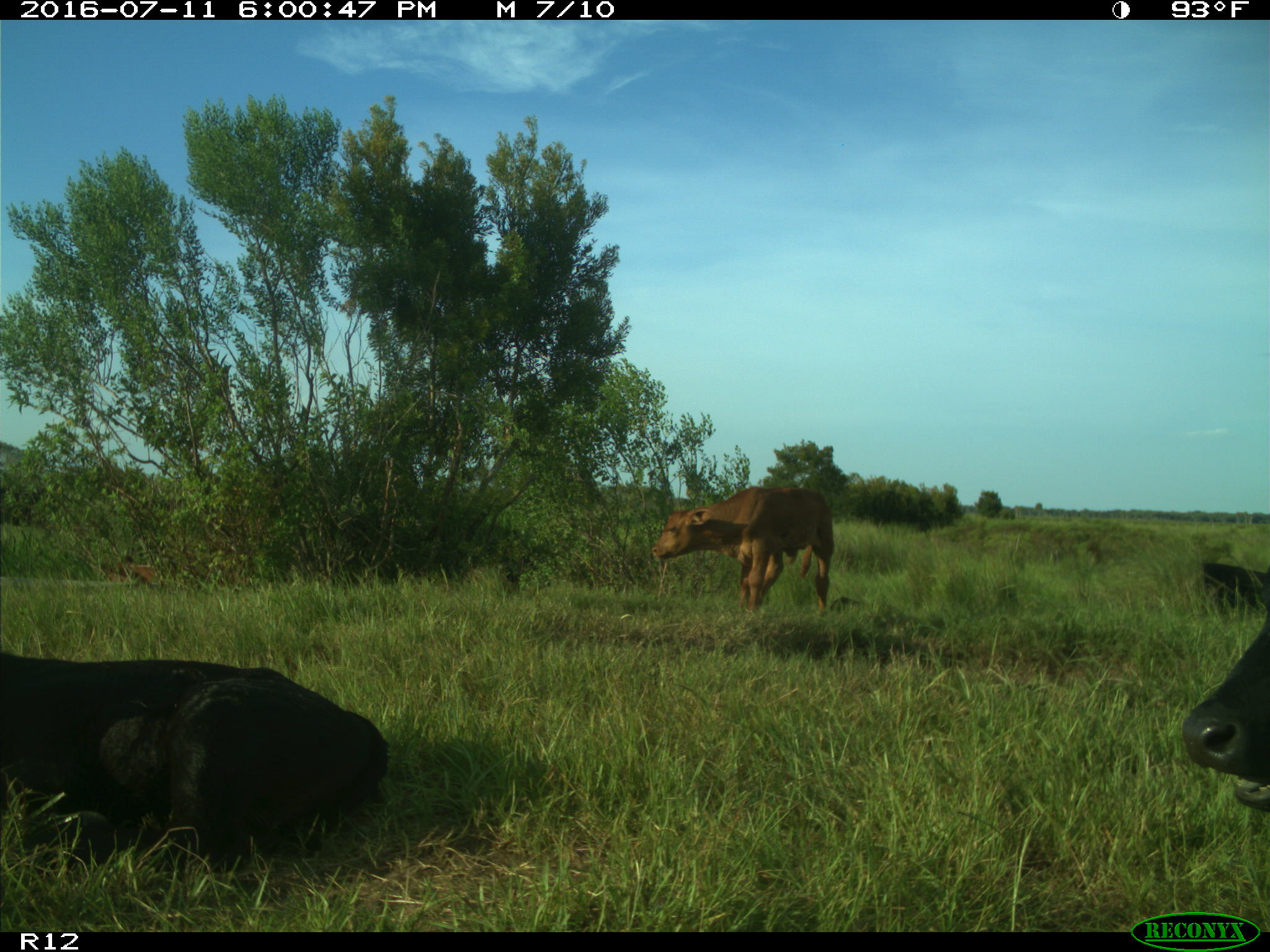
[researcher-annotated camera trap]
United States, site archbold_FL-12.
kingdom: Animalia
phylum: Chordata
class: Mammalia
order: Artiodactyla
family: Bovidae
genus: Bos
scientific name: Bos taurus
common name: domestic cow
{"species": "Bos taurus (domestic cow)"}